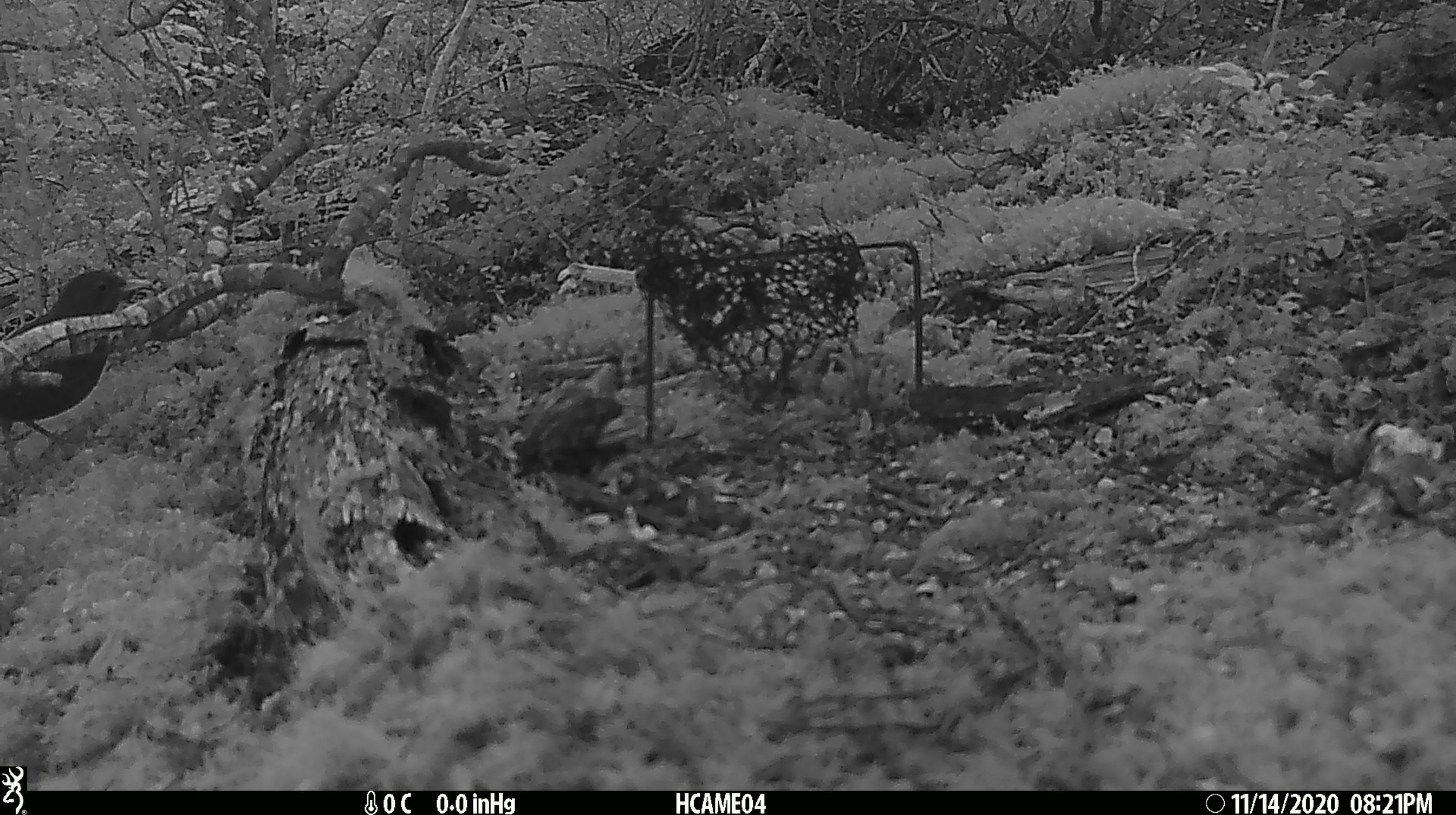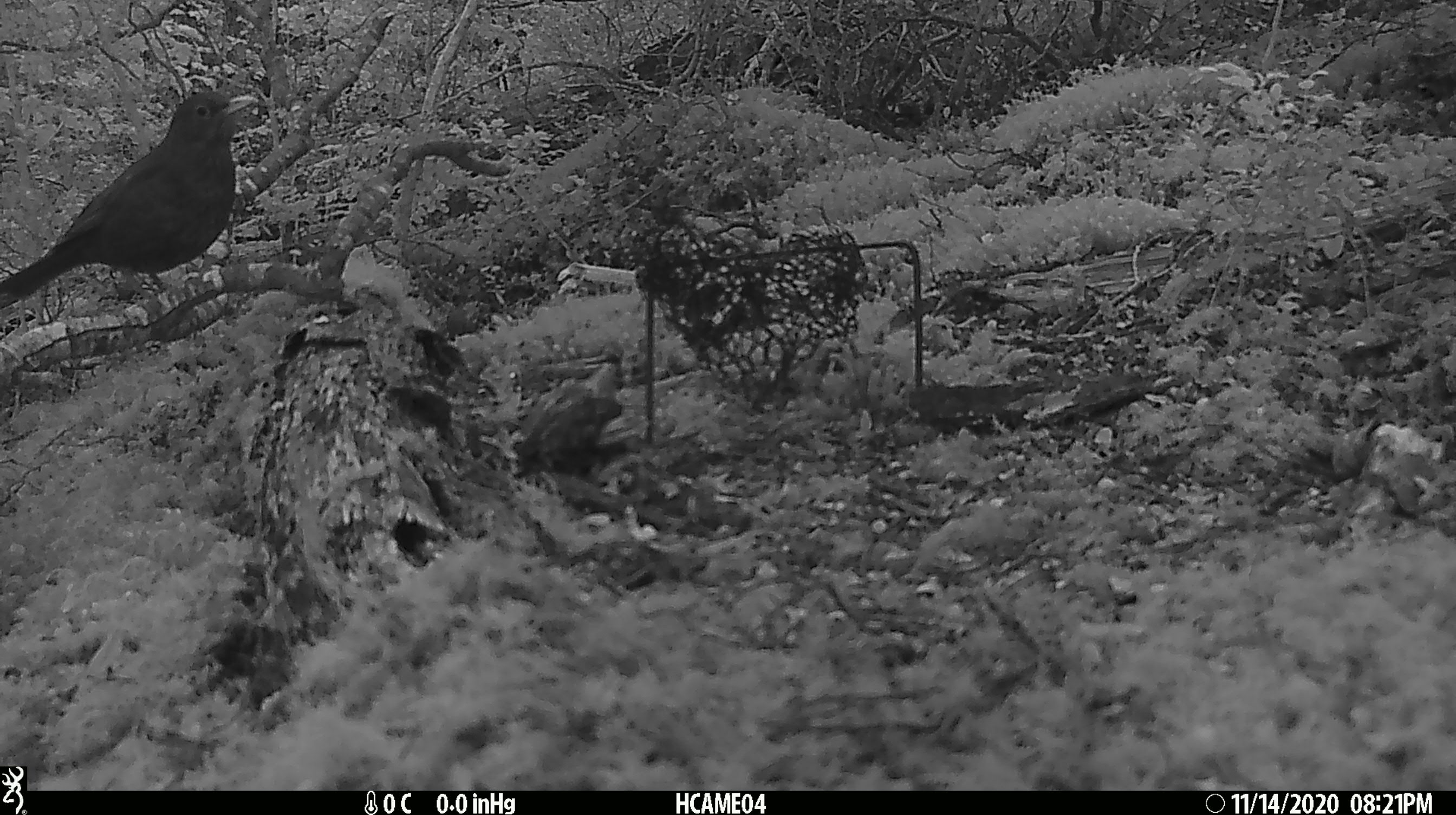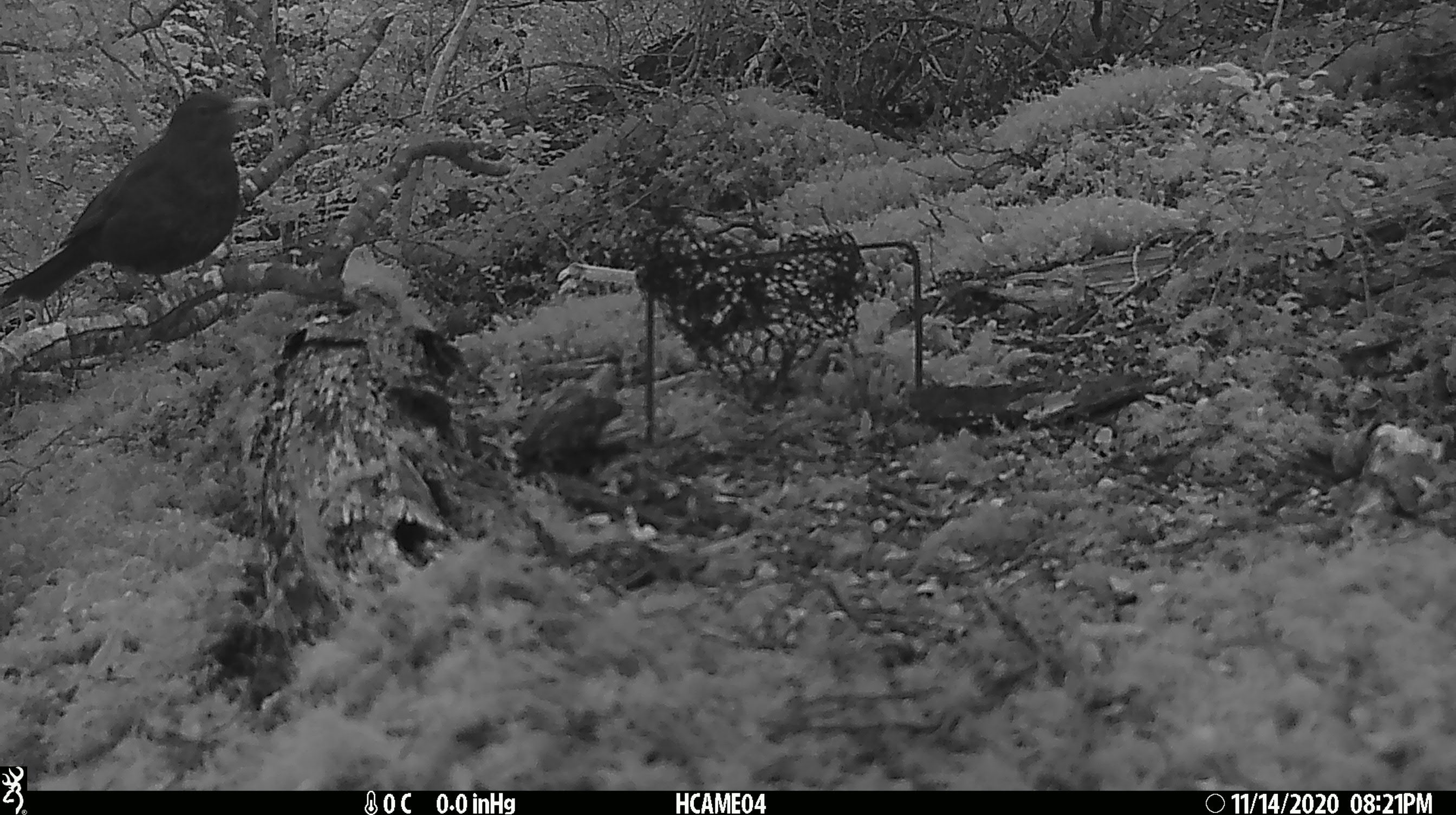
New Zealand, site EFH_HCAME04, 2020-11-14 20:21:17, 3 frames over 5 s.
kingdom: Animalia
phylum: Chordata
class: Aves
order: Passeriformes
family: Turdidae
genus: Turdus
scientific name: Turdus merula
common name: eurasian blackbird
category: blackbird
Blackbird (eurasian blackbird) (Turdus merula).